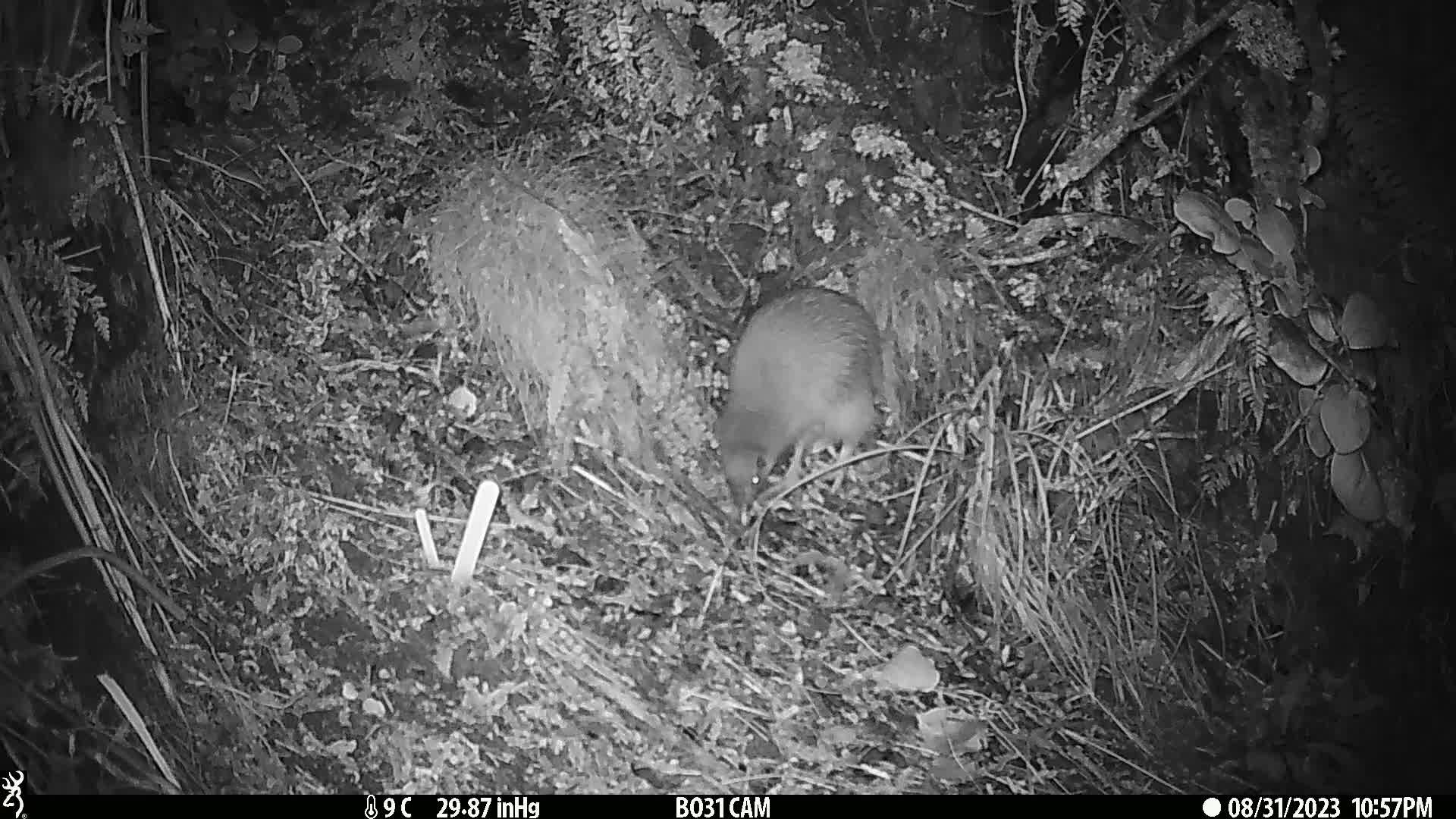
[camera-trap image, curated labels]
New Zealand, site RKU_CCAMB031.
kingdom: Animalia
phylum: Chordata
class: Aves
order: Apterygiformes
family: Apterygidae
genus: Apteryx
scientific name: Apteryx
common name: kiwi